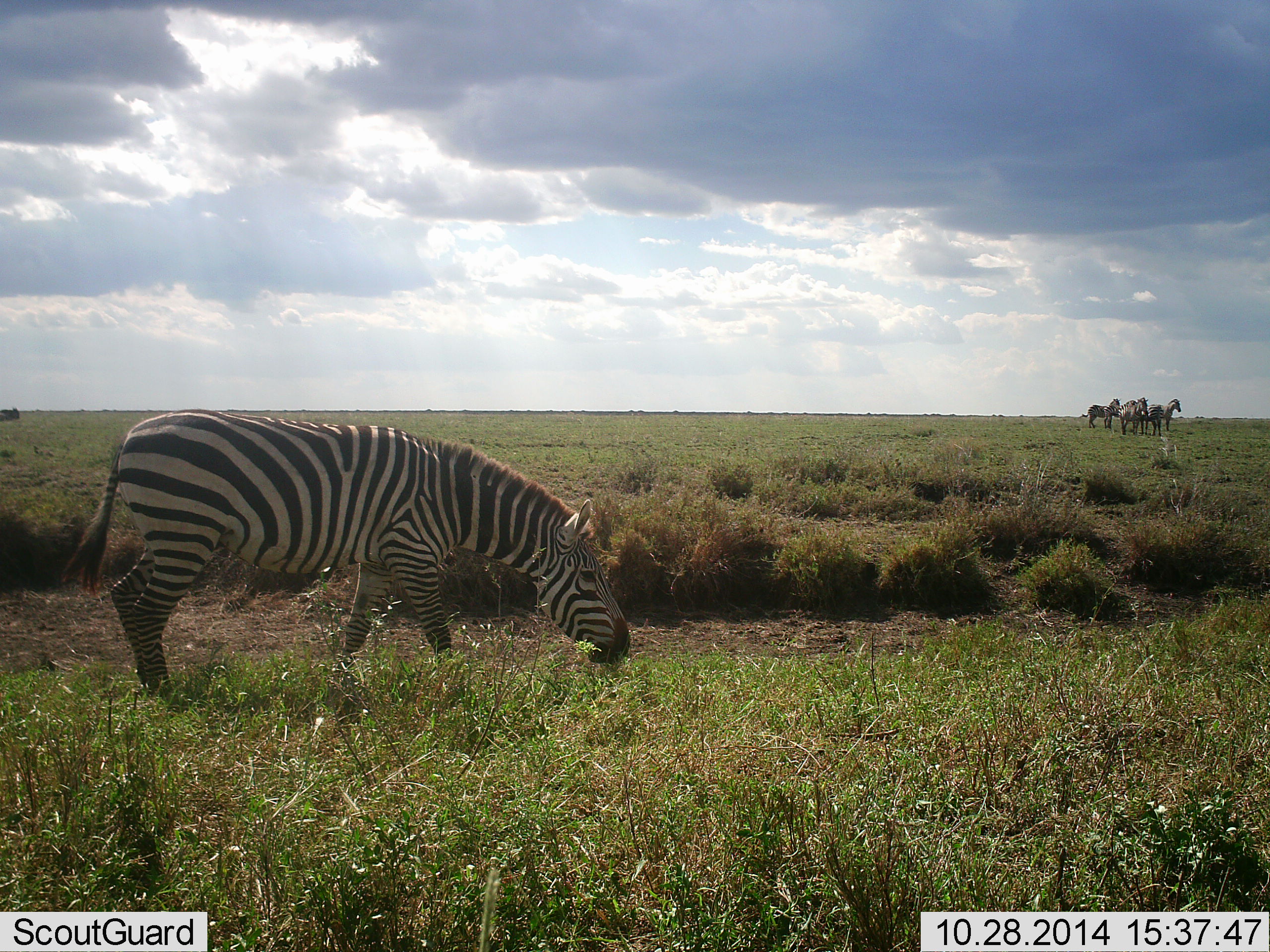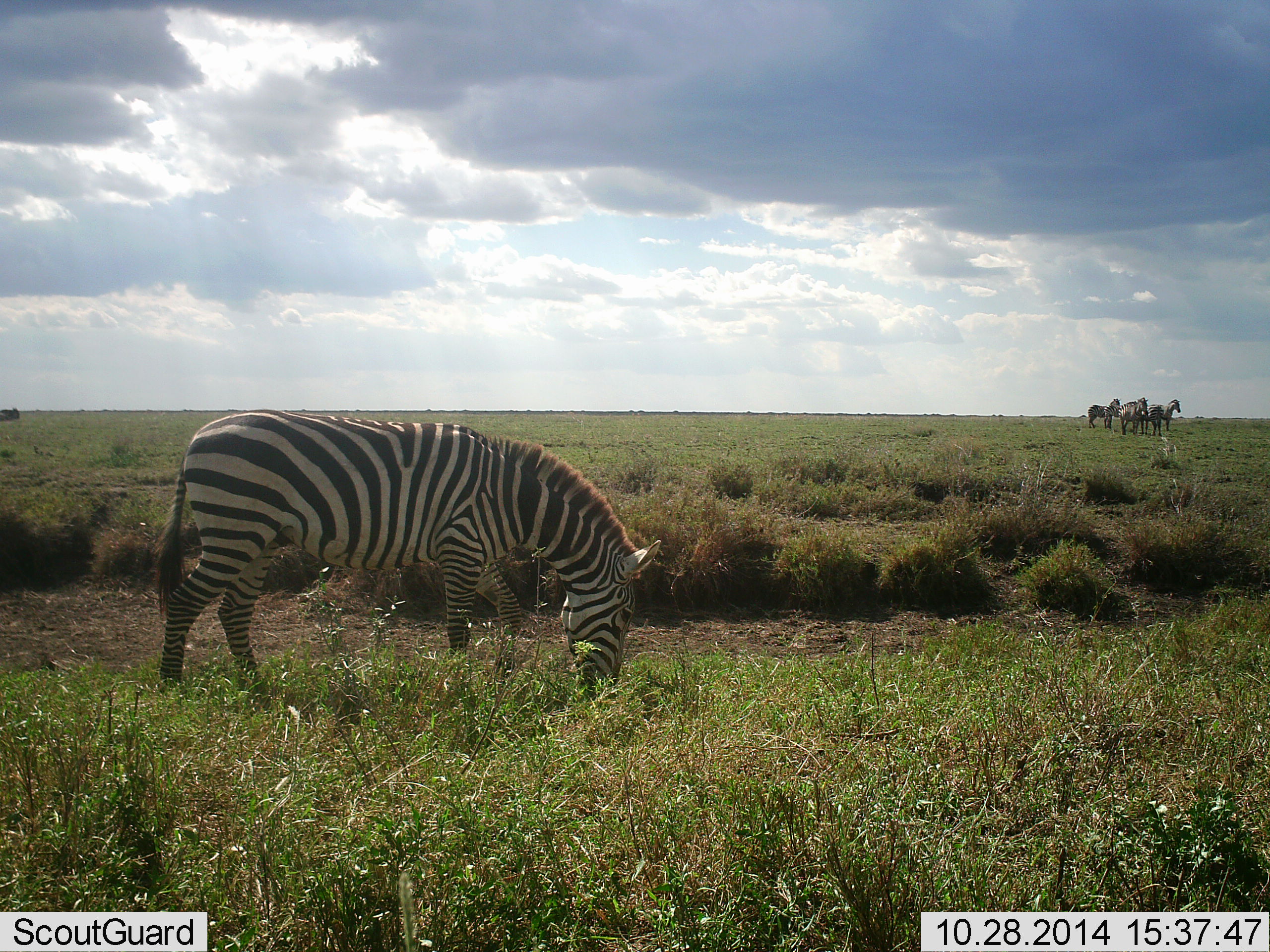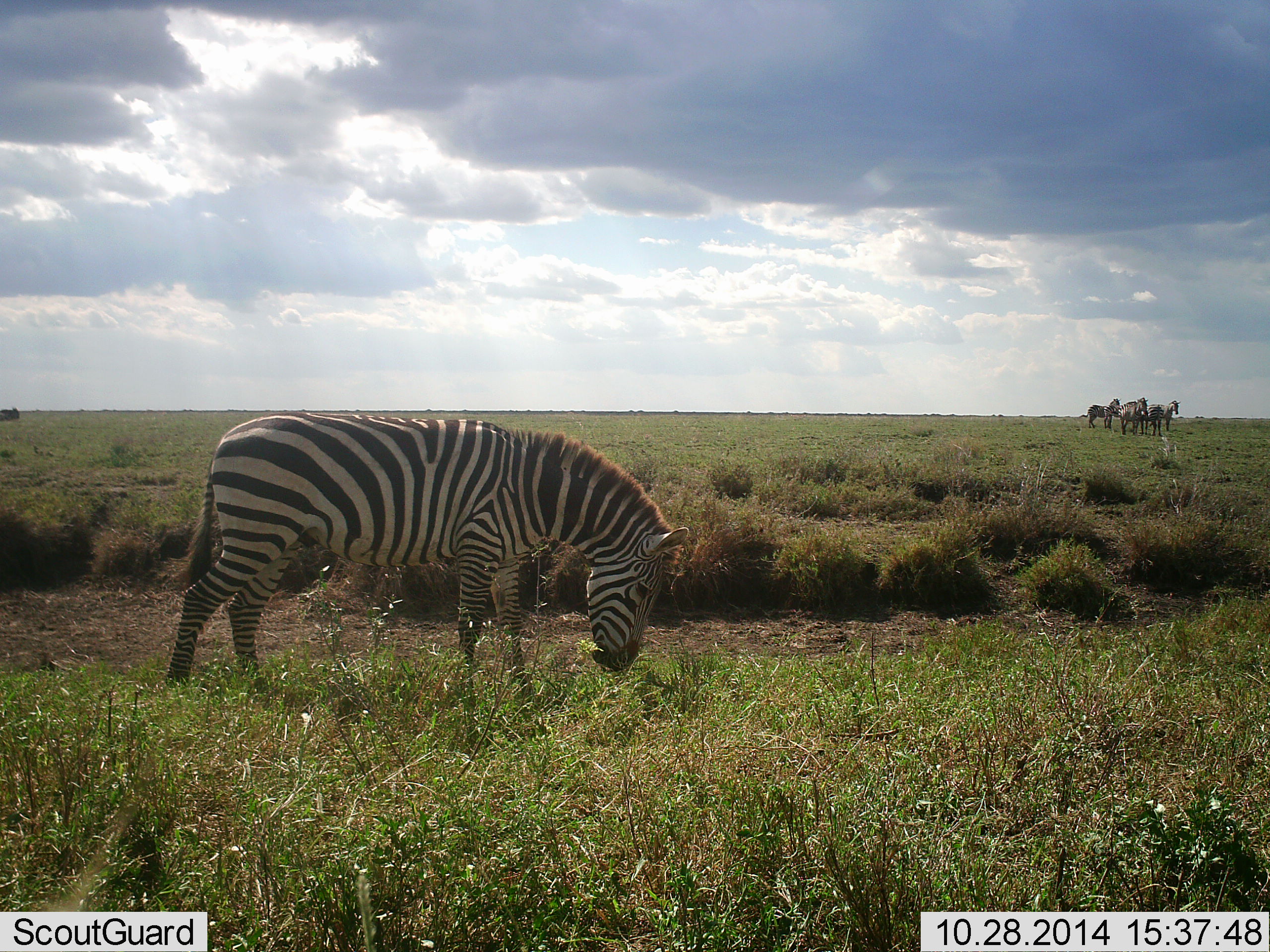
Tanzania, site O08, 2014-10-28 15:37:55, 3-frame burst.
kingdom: Animalia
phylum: Chordata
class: Mammalia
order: Perissodactyla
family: Equidae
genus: Equus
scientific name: Equus quagga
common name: plains zebra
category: zebra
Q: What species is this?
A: Zebra (plains zebra) (Equus quagga).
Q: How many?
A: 5.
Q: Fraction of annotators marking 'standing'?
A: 60%.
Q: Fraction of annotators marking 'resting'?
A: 10%.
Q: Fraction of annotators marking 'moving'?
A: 30%.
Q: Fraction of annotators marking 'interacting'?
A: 10%.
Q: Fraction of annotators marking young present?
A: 0%.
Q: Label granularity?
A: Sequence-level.